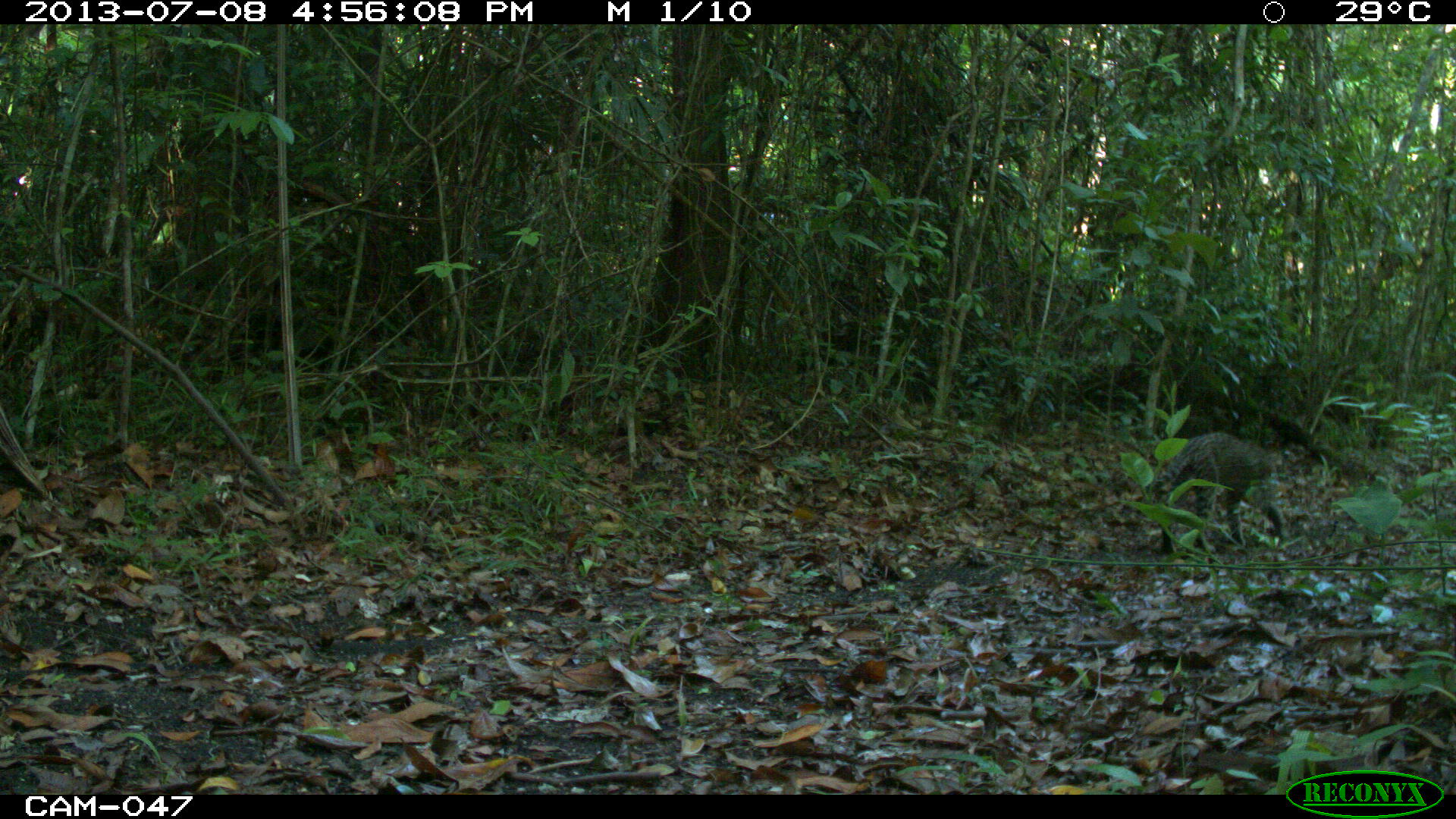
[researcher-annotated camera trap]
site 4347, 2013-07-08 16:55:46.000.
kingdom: Animalia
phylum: Chordata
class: Mammalia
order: Carnivora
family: Felidae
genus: Leopardus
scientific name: Leopardus pardalis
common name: ocelot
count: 1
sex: female